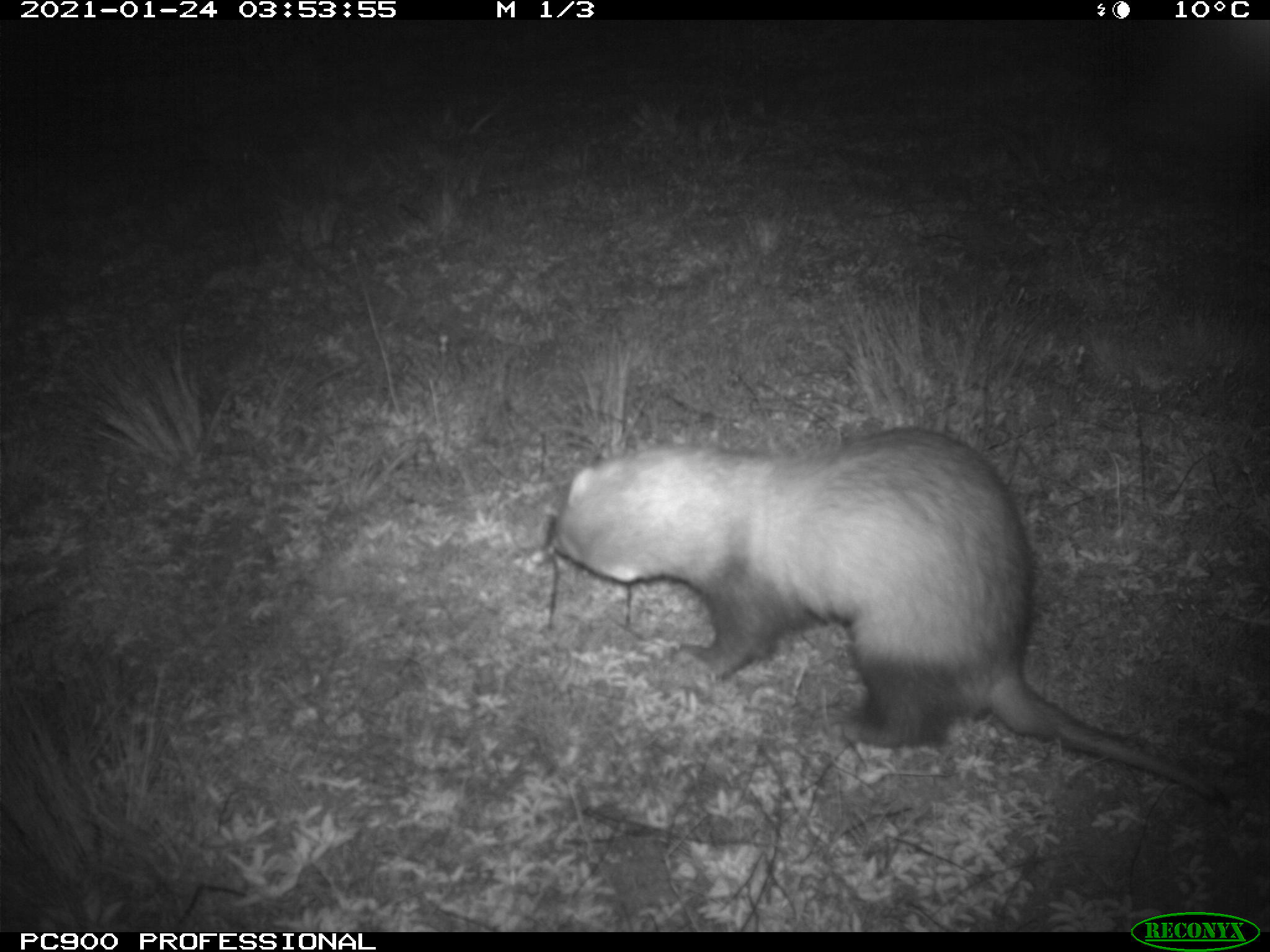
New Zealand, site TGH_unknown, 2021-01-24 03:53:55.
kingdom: Animalia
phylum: Chordata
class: Mammalia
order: Carnivora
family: Mustelidae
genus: Mustela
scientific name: Mustela furo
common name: ferret